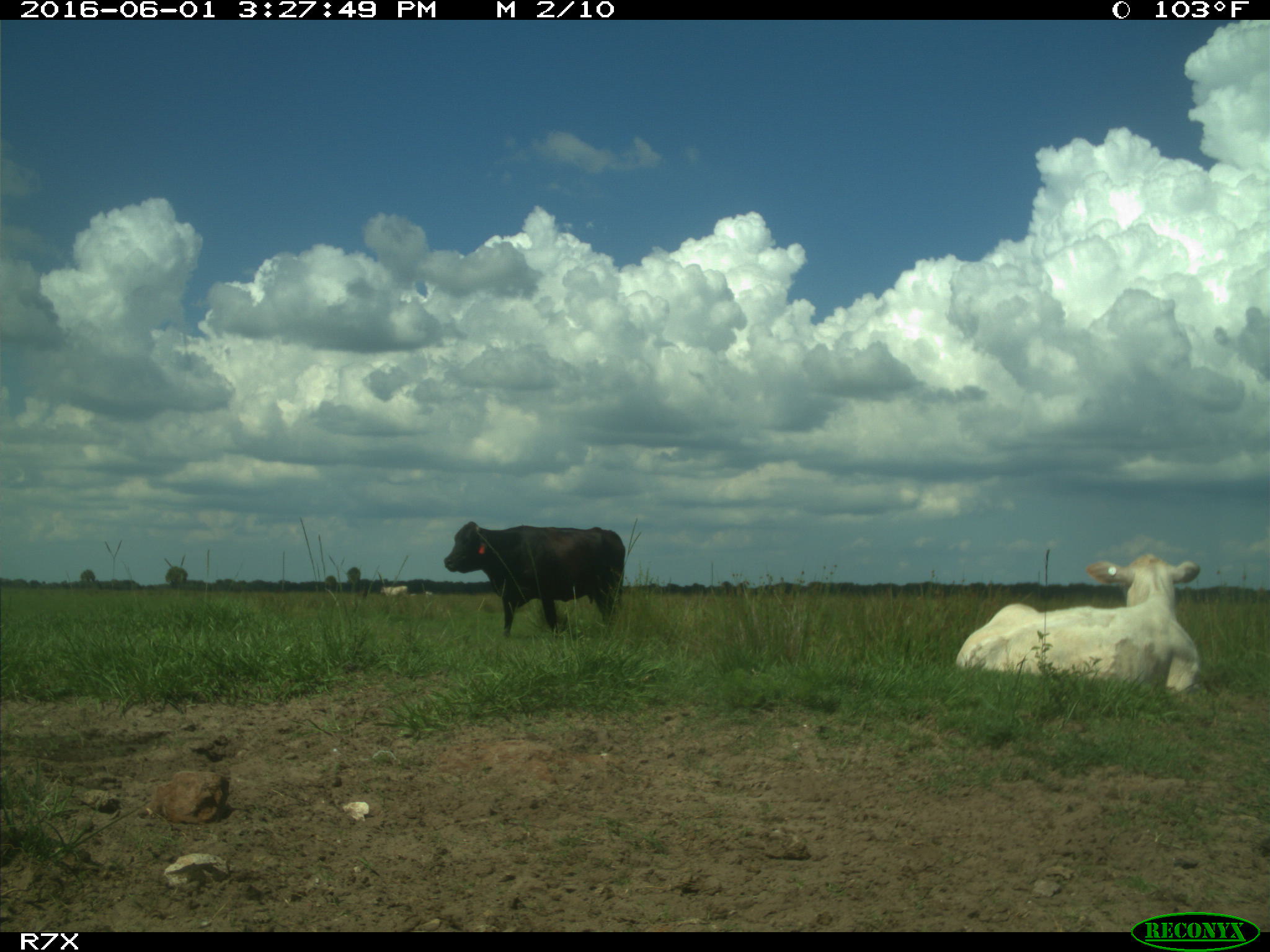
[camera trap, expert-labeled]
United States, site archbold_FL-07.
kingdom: Animalia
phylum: Chordata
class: Mammalia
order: Artiodactyla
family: Bovidae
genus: Bos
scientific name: Bos taurus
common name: domestic cow